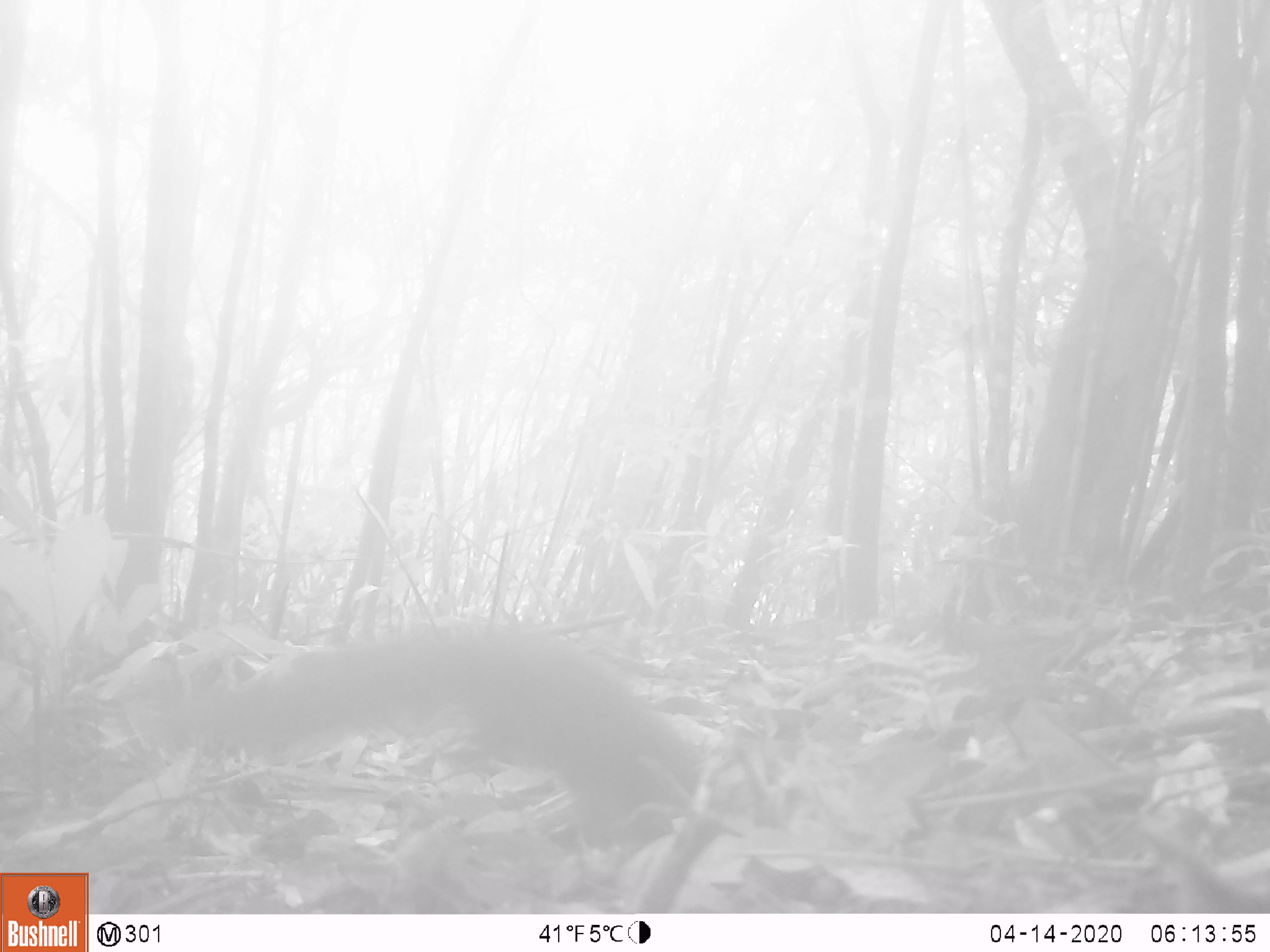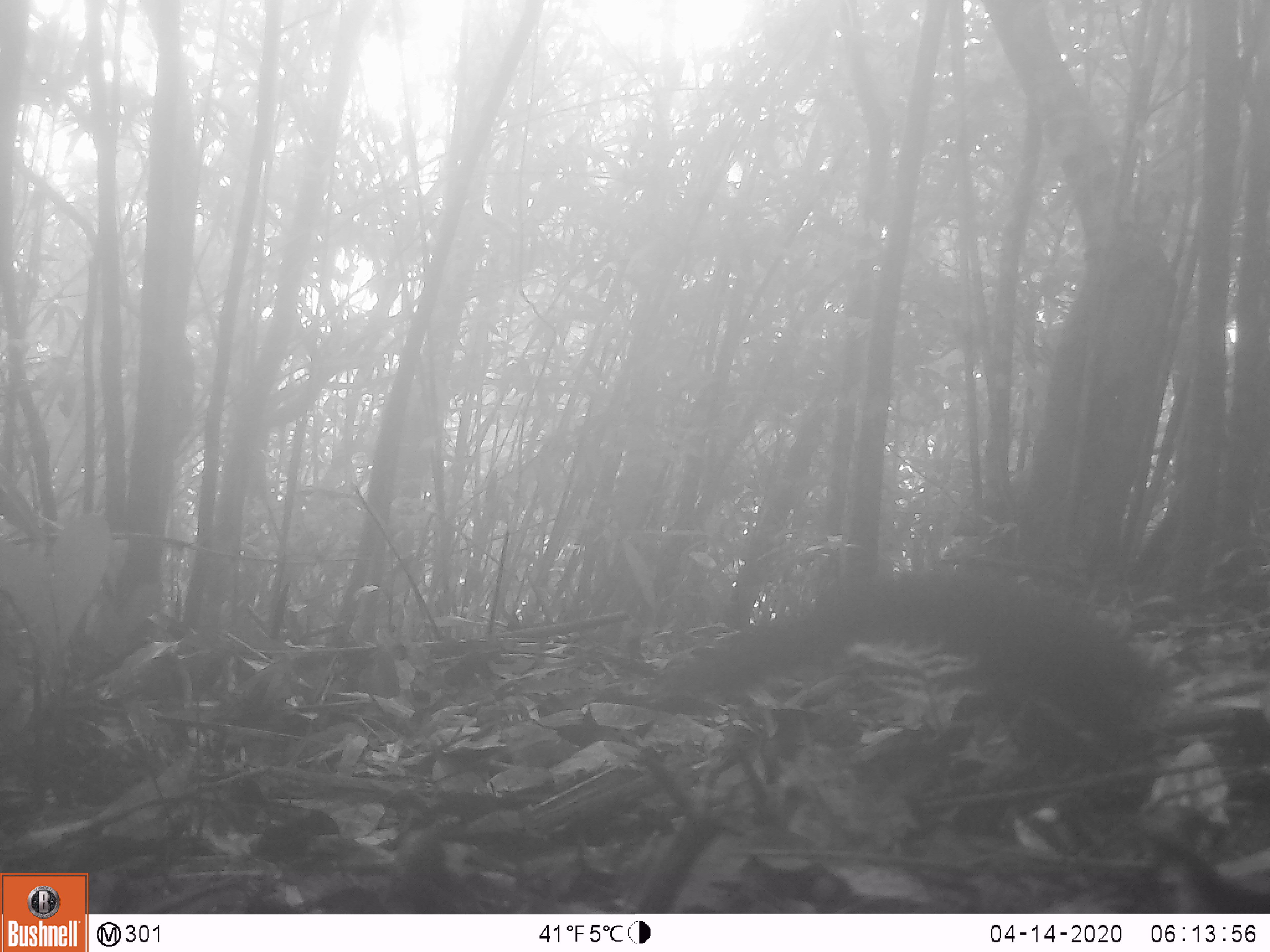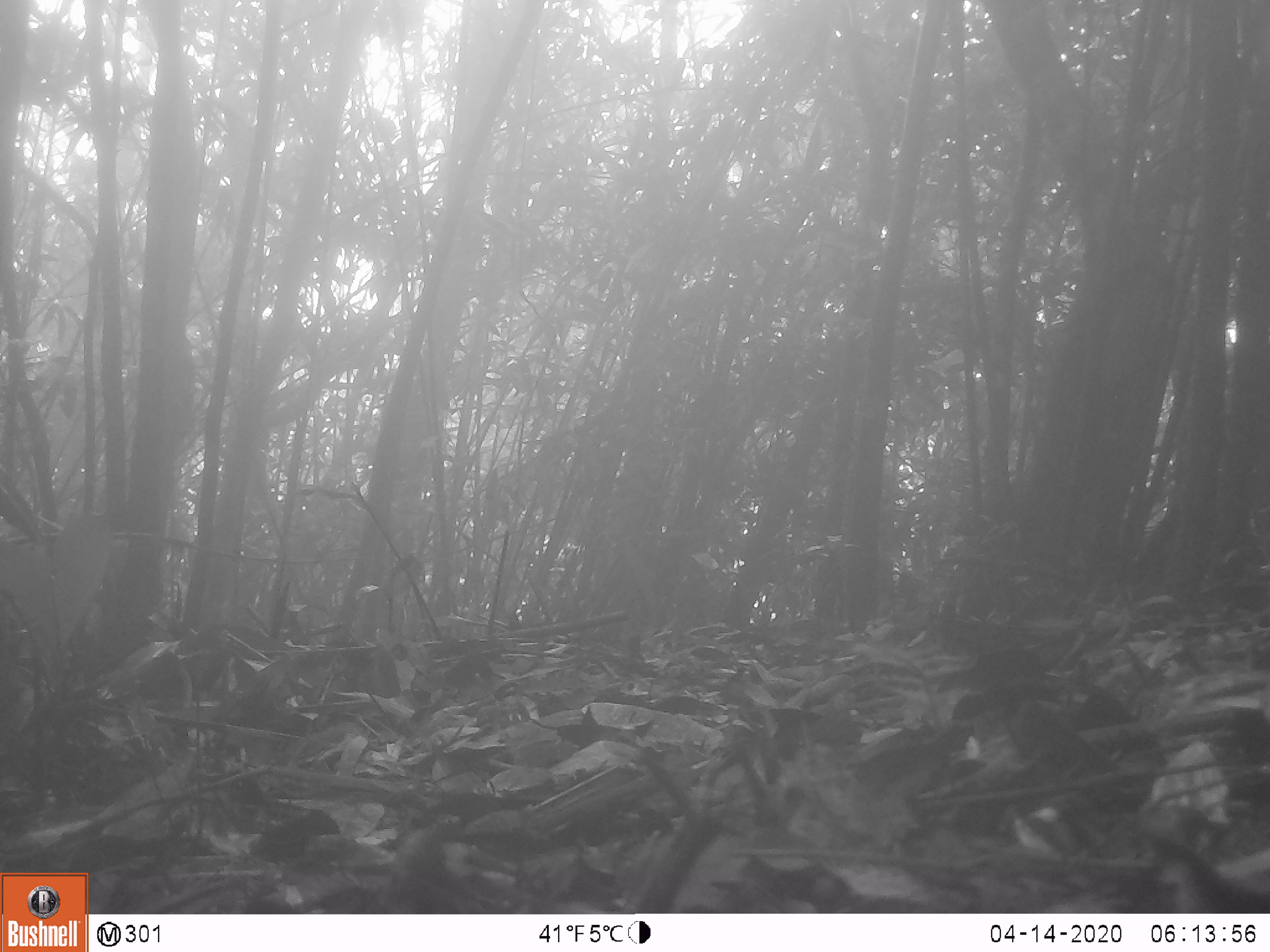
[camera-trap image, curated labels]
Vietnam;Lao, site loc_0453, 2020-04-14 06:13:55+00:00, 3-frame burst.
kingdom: Animalia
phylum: Chordata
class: Mammalia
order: Rodentia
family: Sciuridae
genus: Sciurus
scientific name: Sciurus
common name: squirrel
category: unidentified squirrel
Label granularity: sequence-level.